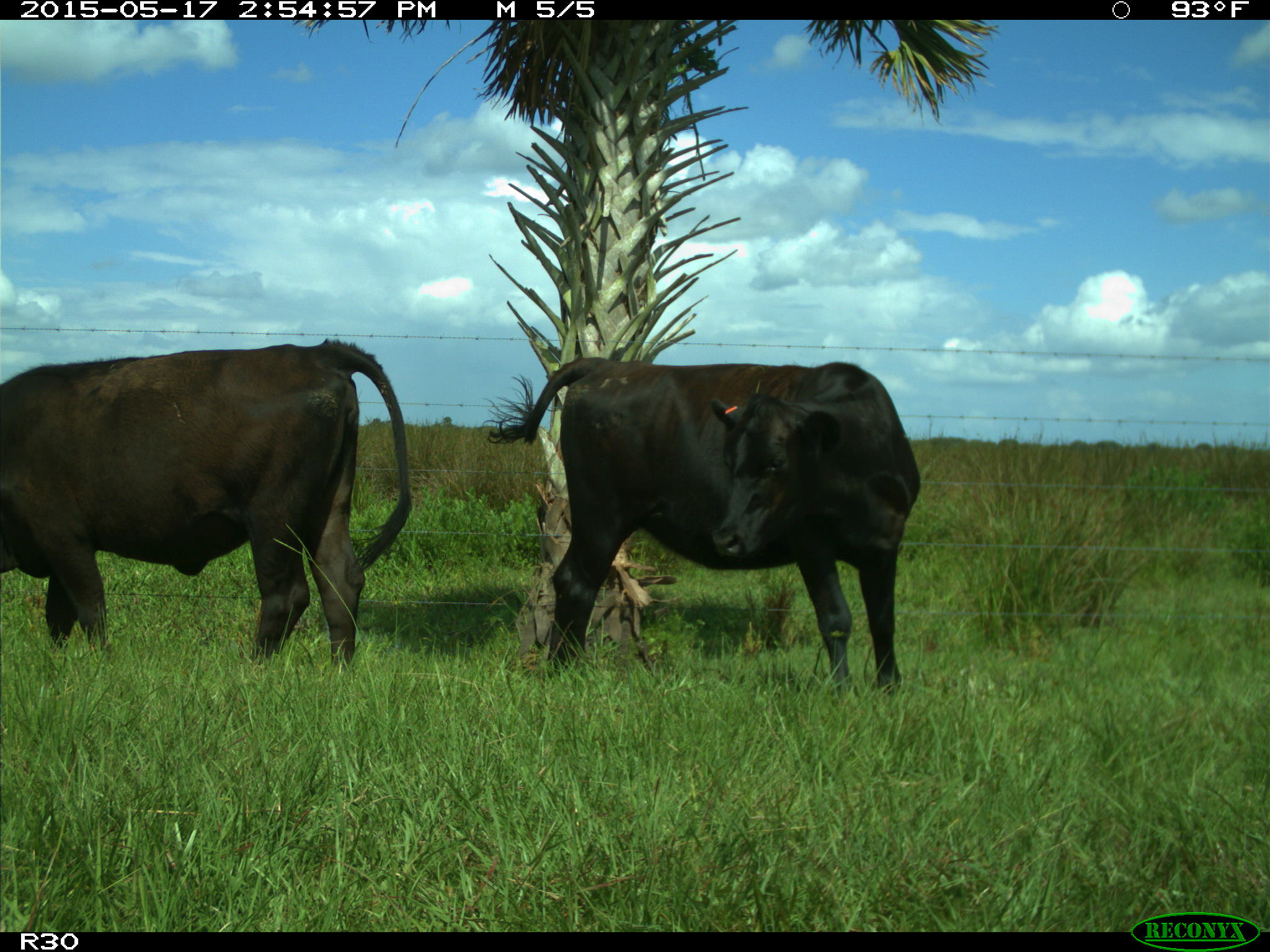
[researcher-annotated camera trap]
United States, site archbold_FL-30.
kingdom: Animalia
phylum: Chordata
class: Mammalia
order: Artiodactyla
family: Bovidae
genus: Bos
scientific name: Bos taurus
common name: domestic cow